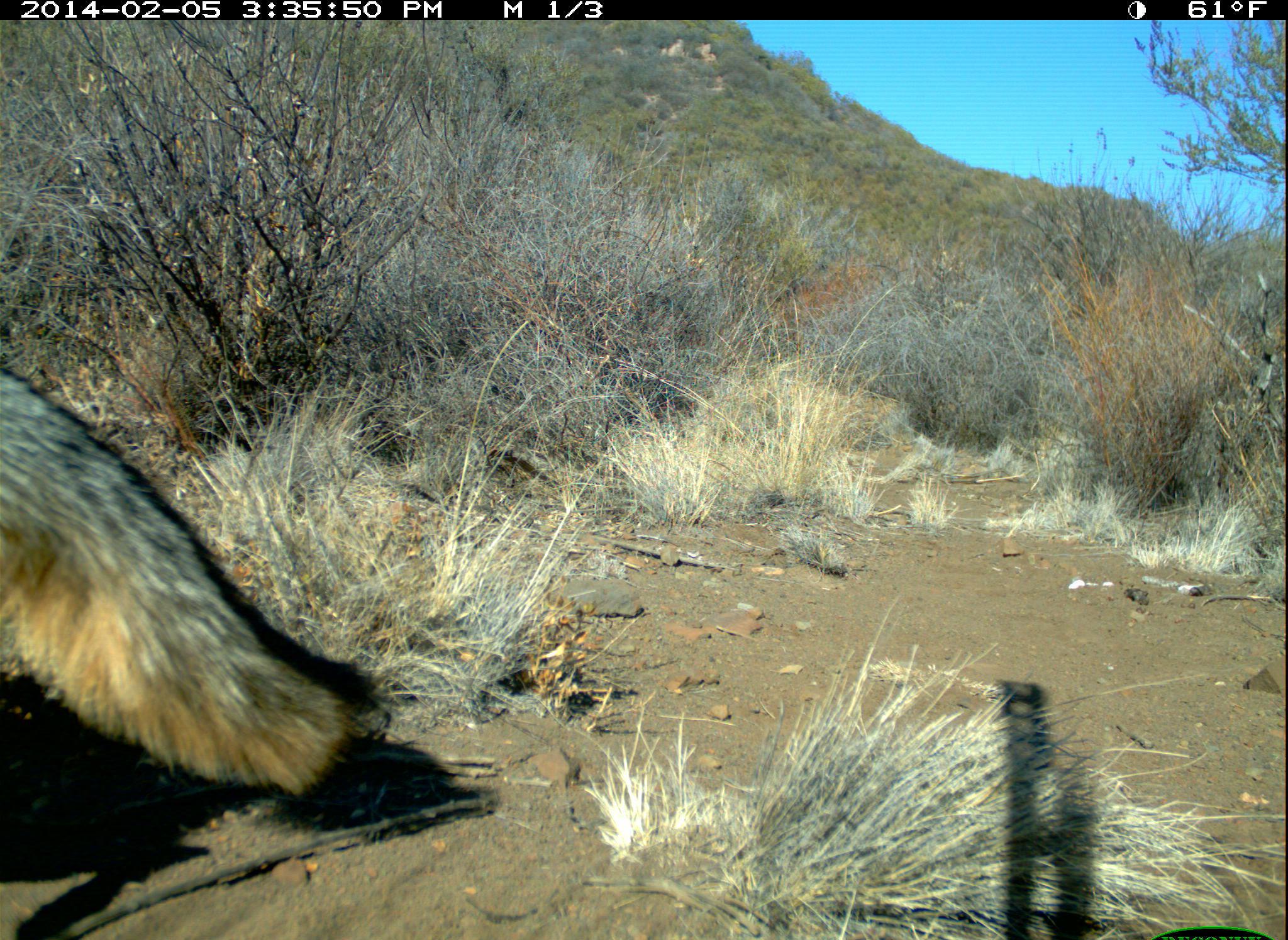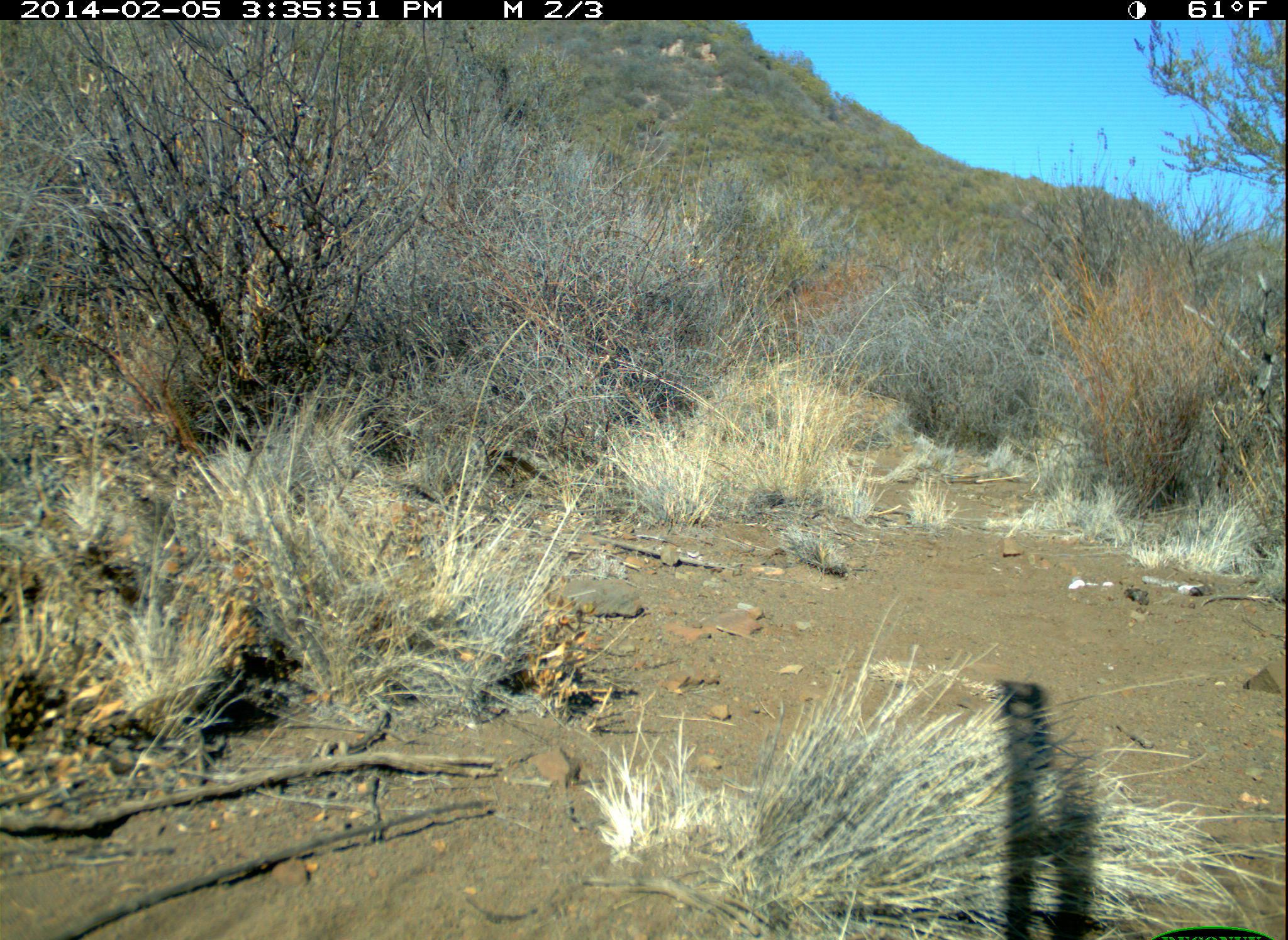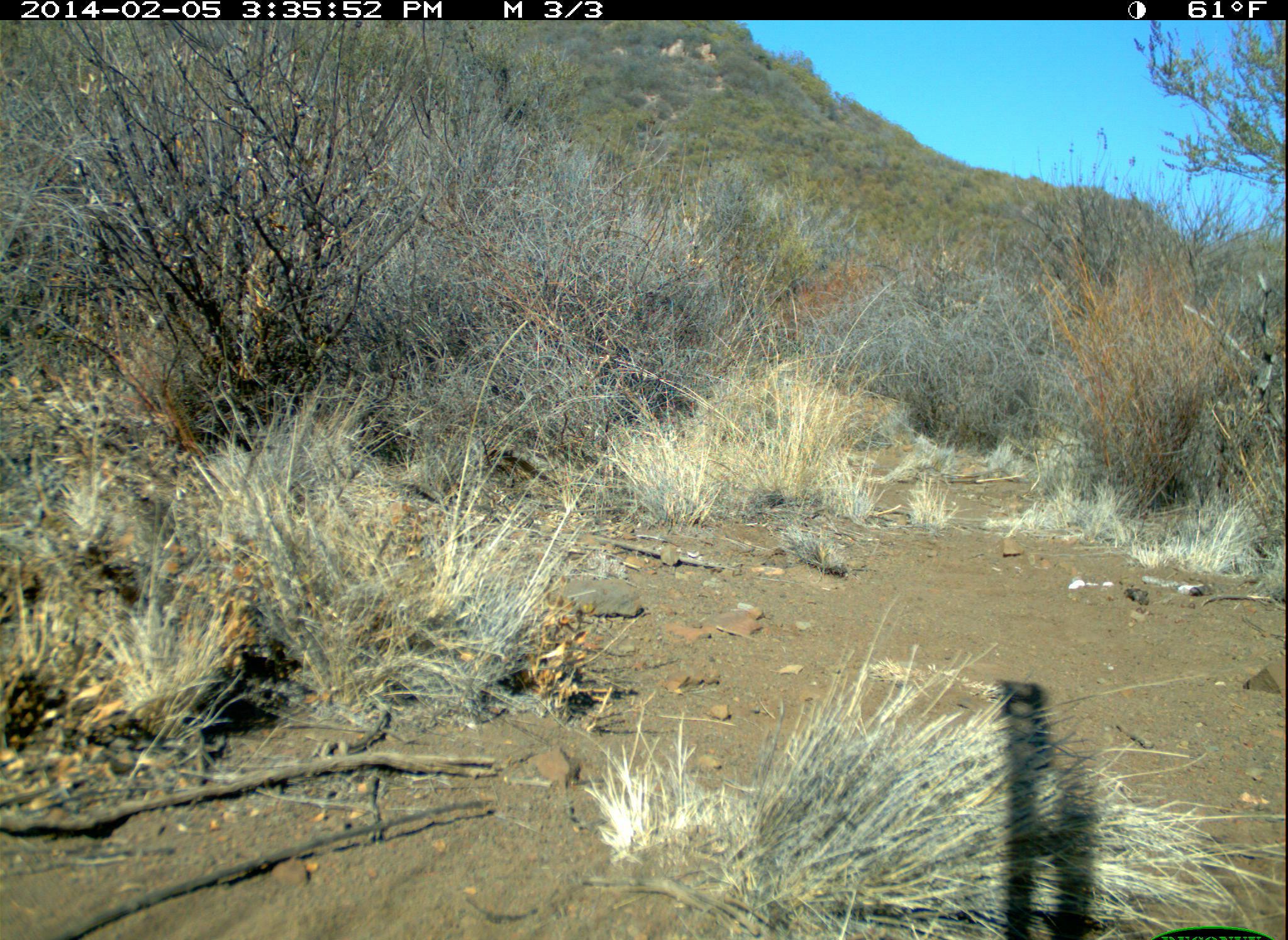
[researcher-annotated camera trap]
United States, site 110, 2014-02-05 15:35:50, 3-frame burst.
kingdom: Animalia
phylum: Chordata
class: Mammalia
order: Carnivora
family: Canidae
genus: Urocyon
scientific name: Urocyon cinereoargenteus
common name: gray fox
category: fox